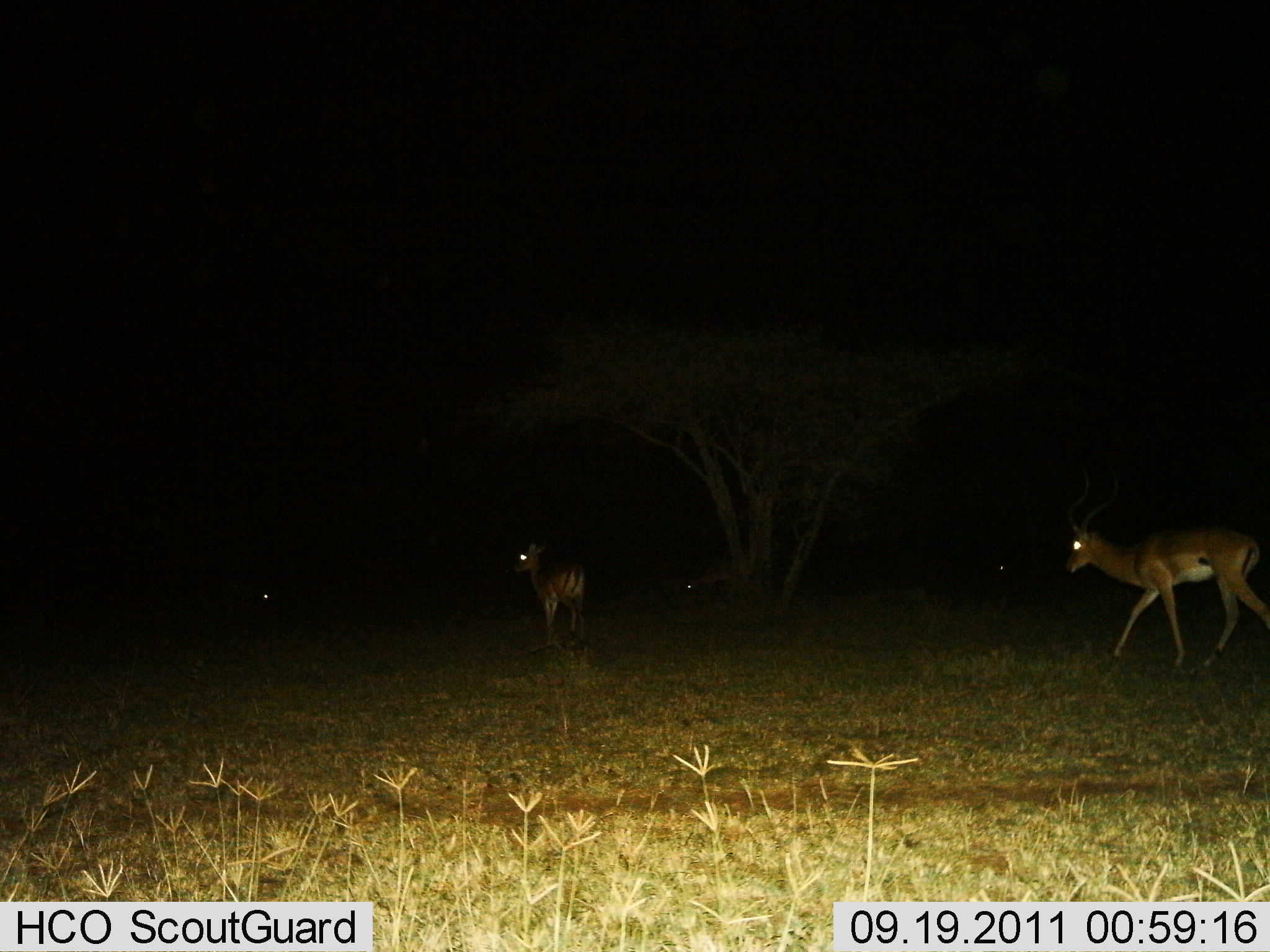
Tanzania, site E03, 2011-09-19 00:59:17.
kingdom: Animalia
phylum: Chordata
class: Mammalia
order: Artiodactyla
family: Bovidae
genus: Aepyceros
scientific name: Aepyceros melampus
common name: impala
Impala (Aepyceros melampus), count 5. Behavior (volunteer vote fractions): standing 20%, resting 0%, moving 90%, interacting 0%. Young present (vote fraction): 10%. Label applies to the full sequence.